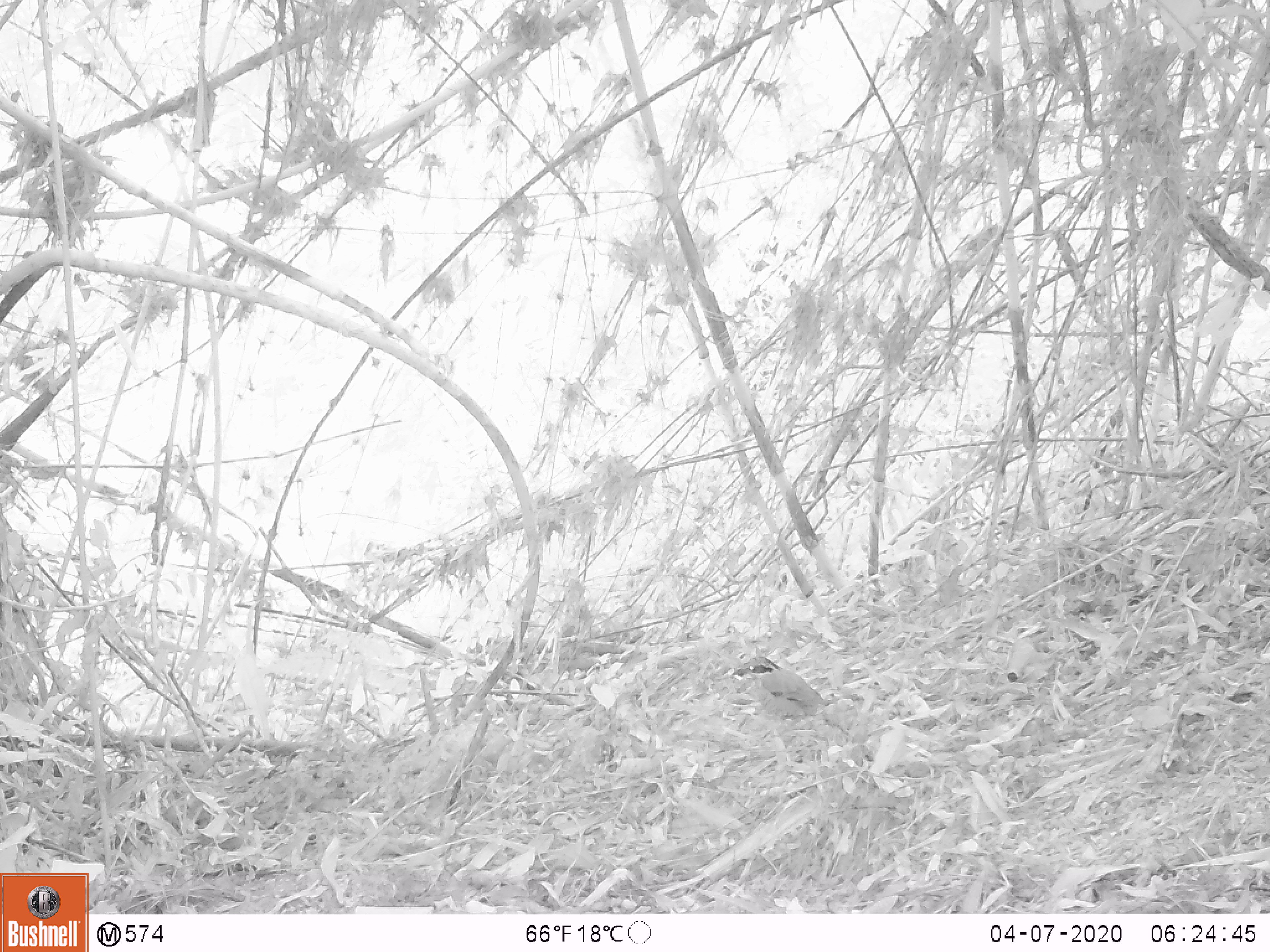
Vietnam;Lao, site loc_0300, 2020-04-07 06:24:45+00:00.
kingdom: Animalia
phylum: Chordata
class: Aves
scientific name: Aves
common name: bird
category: unidentified bird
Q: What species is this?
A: Unidentified bird (bird) (Aves).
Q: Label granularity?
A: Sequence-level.